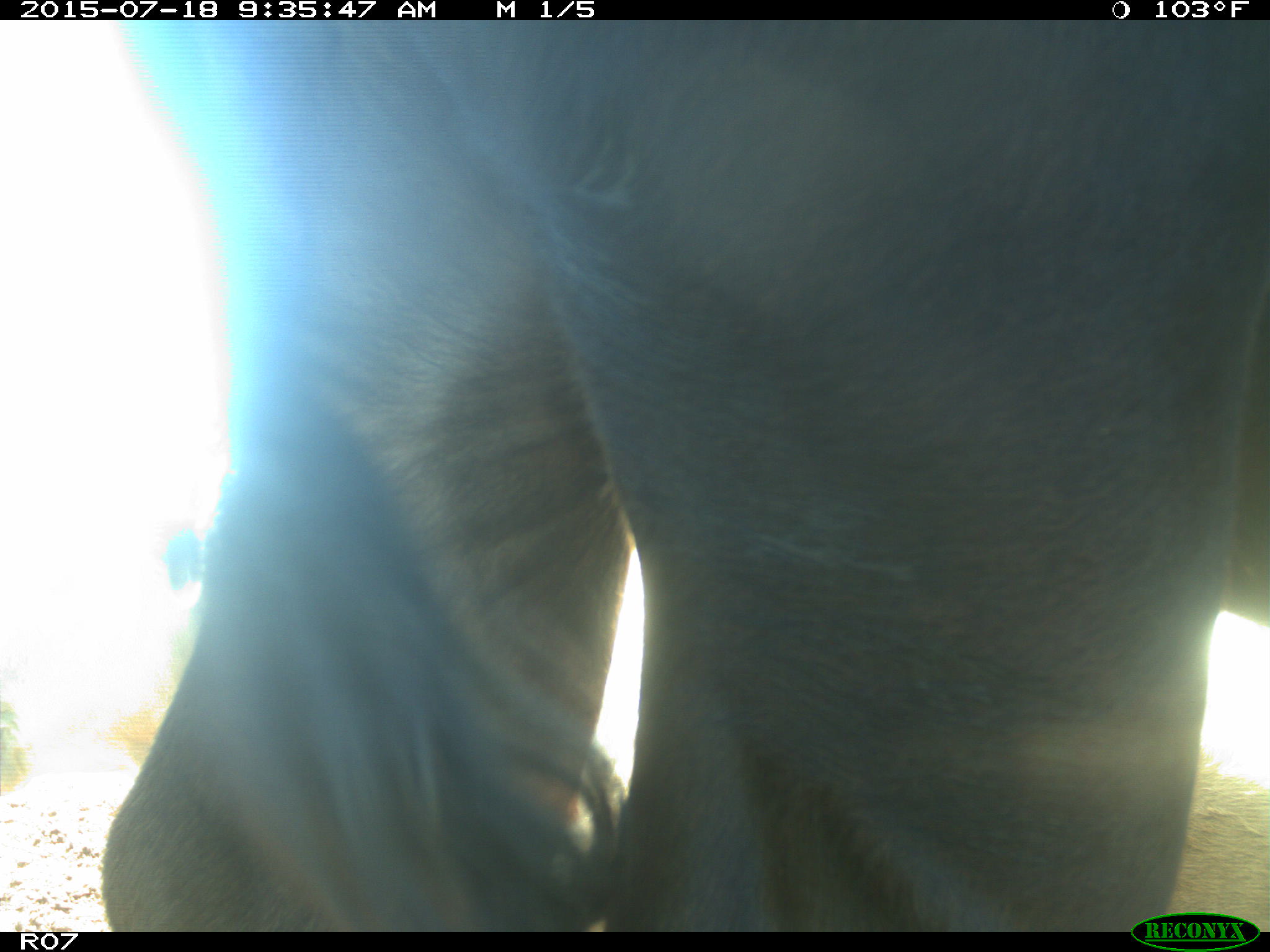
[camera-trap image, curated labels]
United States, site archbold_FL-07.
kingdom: Animalia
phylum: Chordata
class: Mammalia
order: Artiodactyla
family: Bovidae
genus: Bos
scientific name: Bos taurus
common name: domestic cow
Bos taurus (domestic cow).